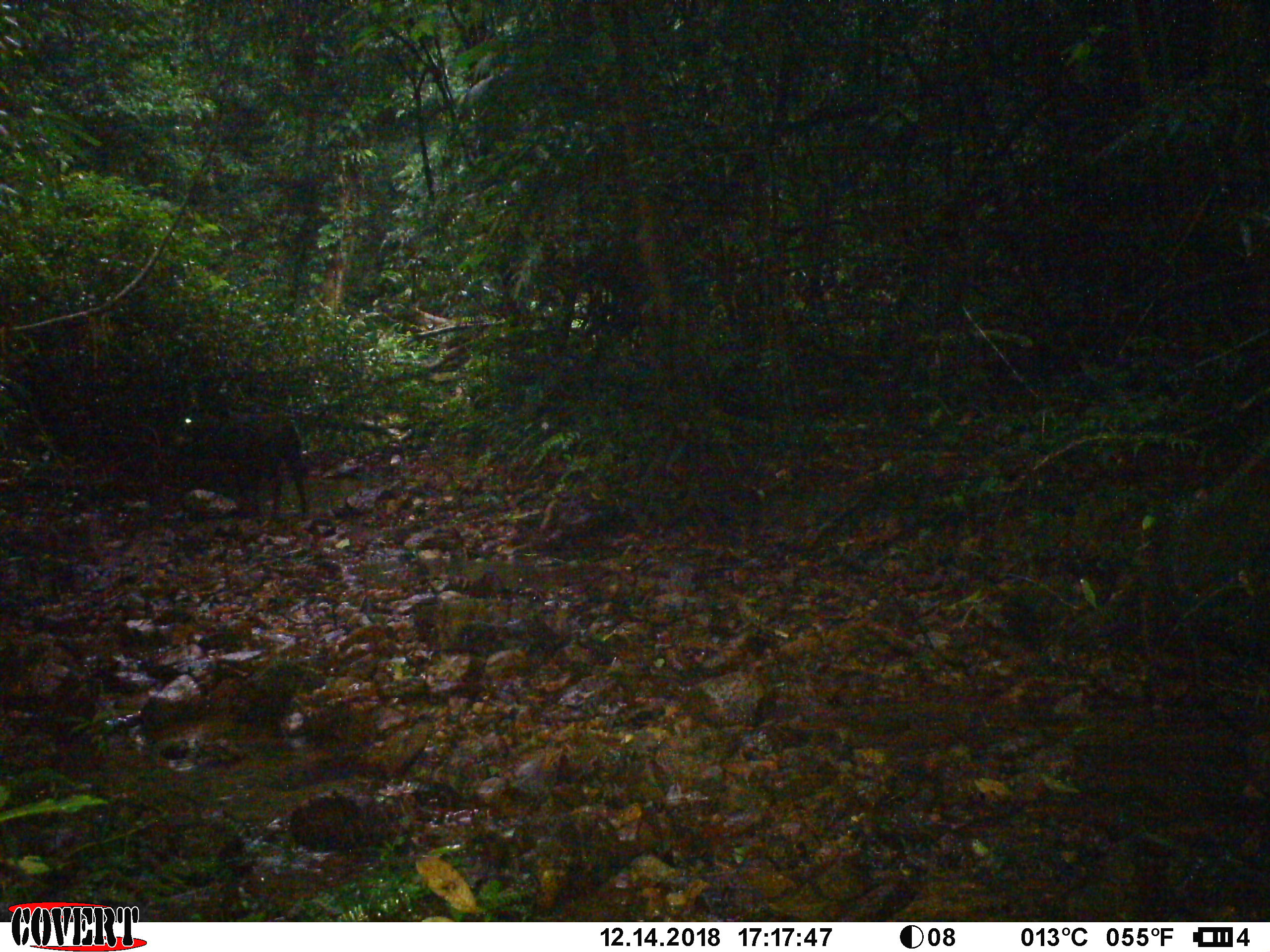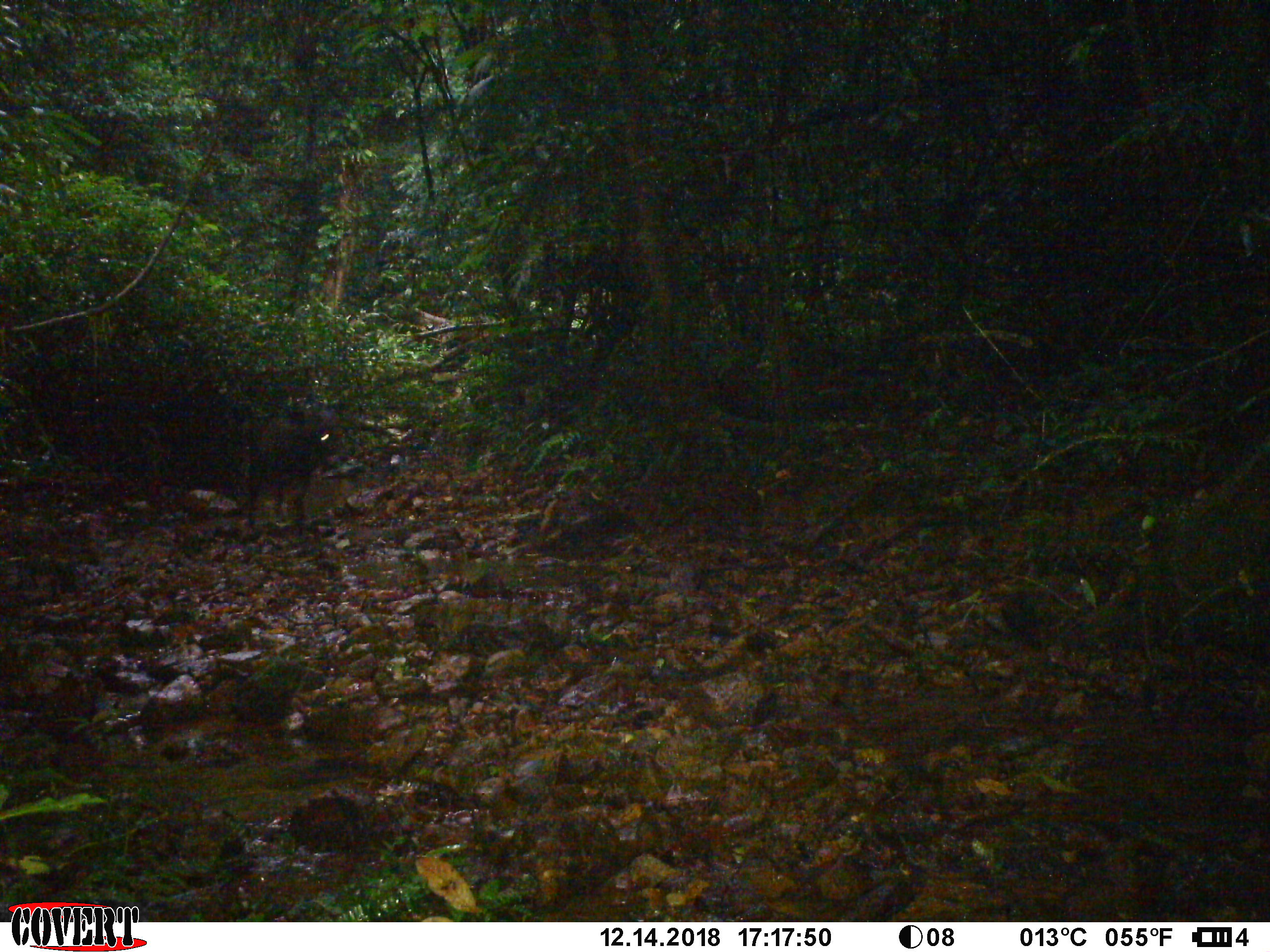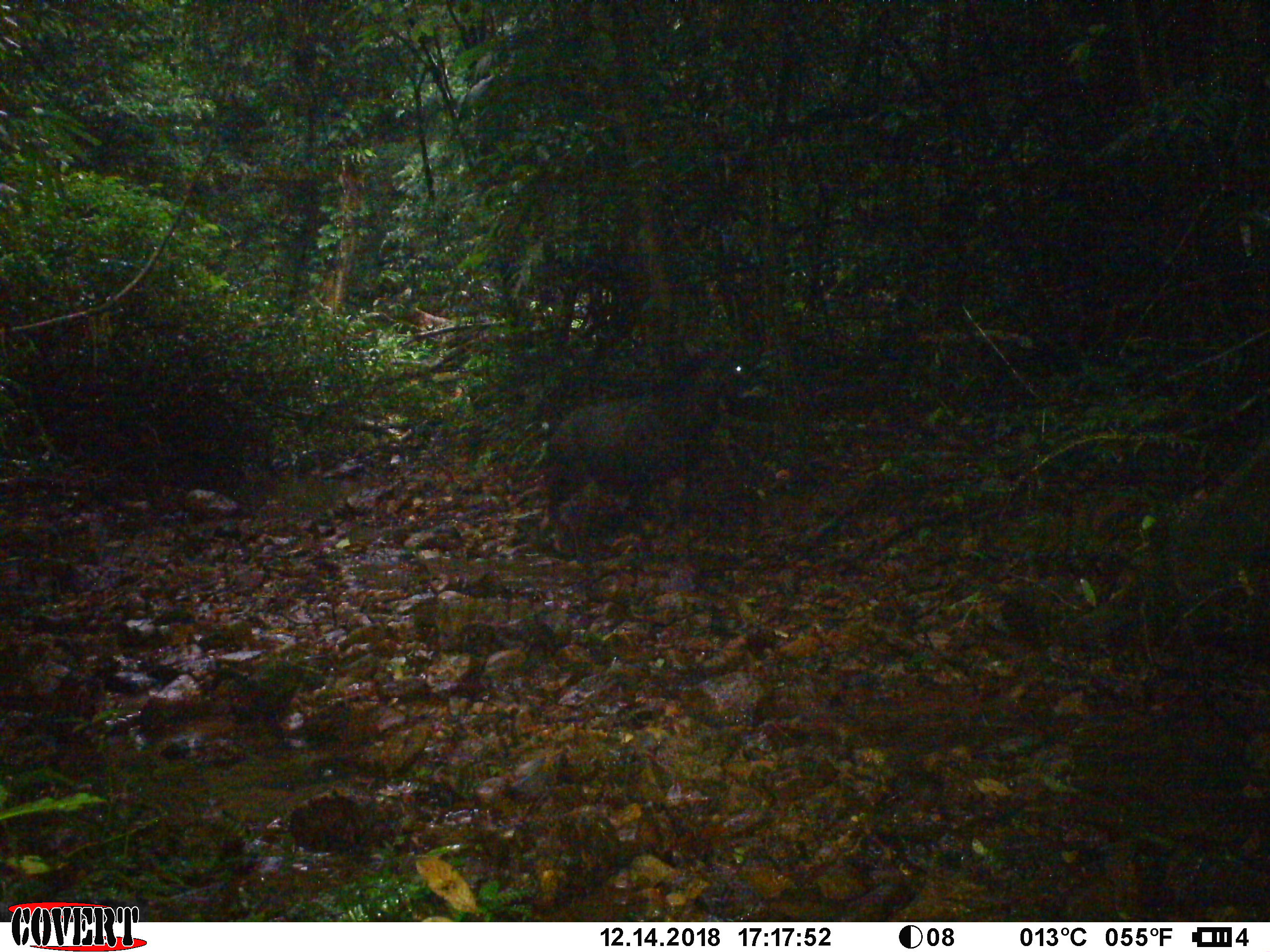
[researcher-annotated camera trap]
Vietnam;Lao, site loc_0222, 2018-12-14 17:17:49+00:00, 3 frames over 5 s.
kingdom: Animalia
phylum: Chordata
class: Mammalia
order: Artiodactyla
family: Bovidae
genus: Capricornis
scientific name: Capricornis sumatraensis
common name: chinese serow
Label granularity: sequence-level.